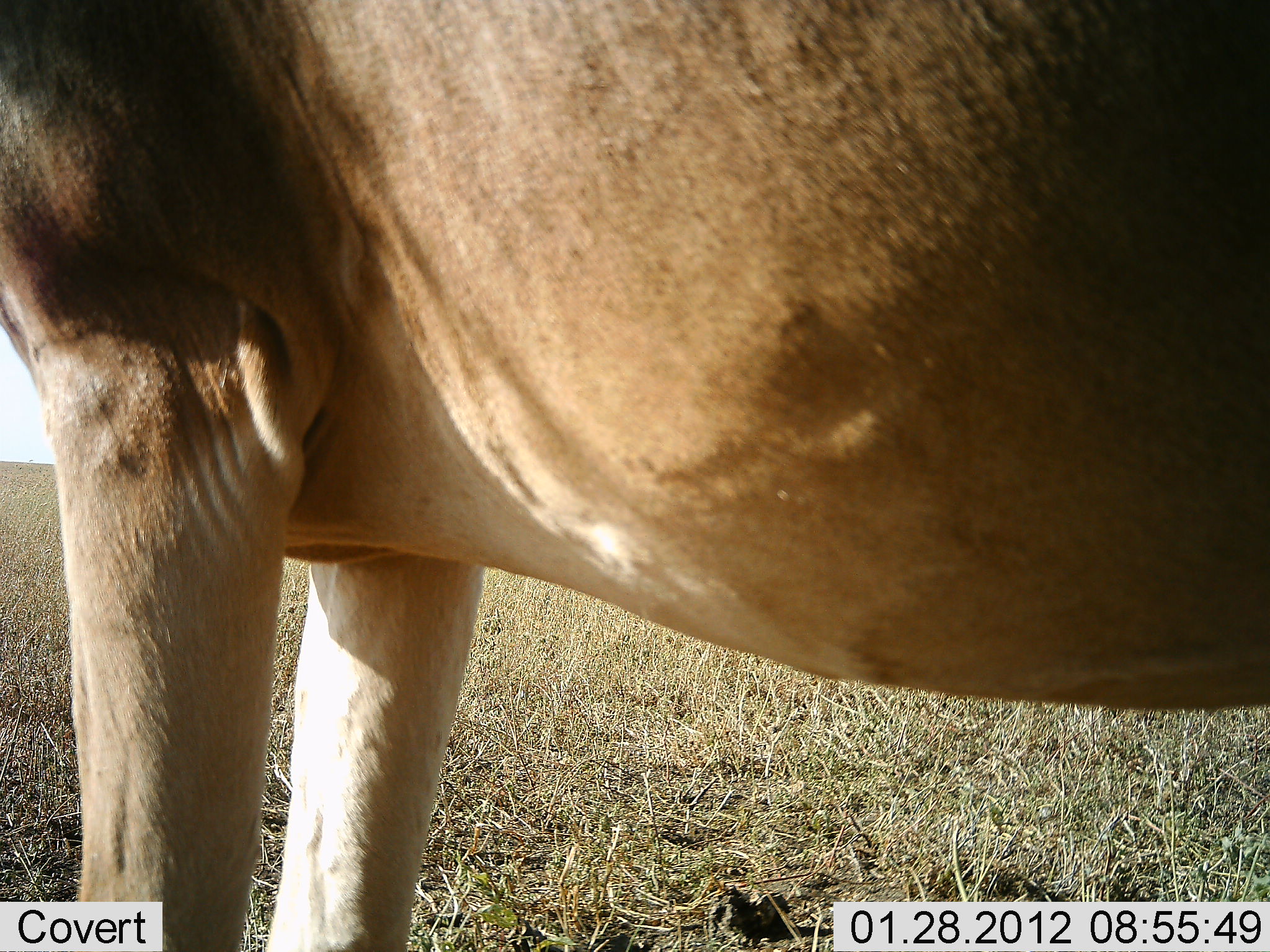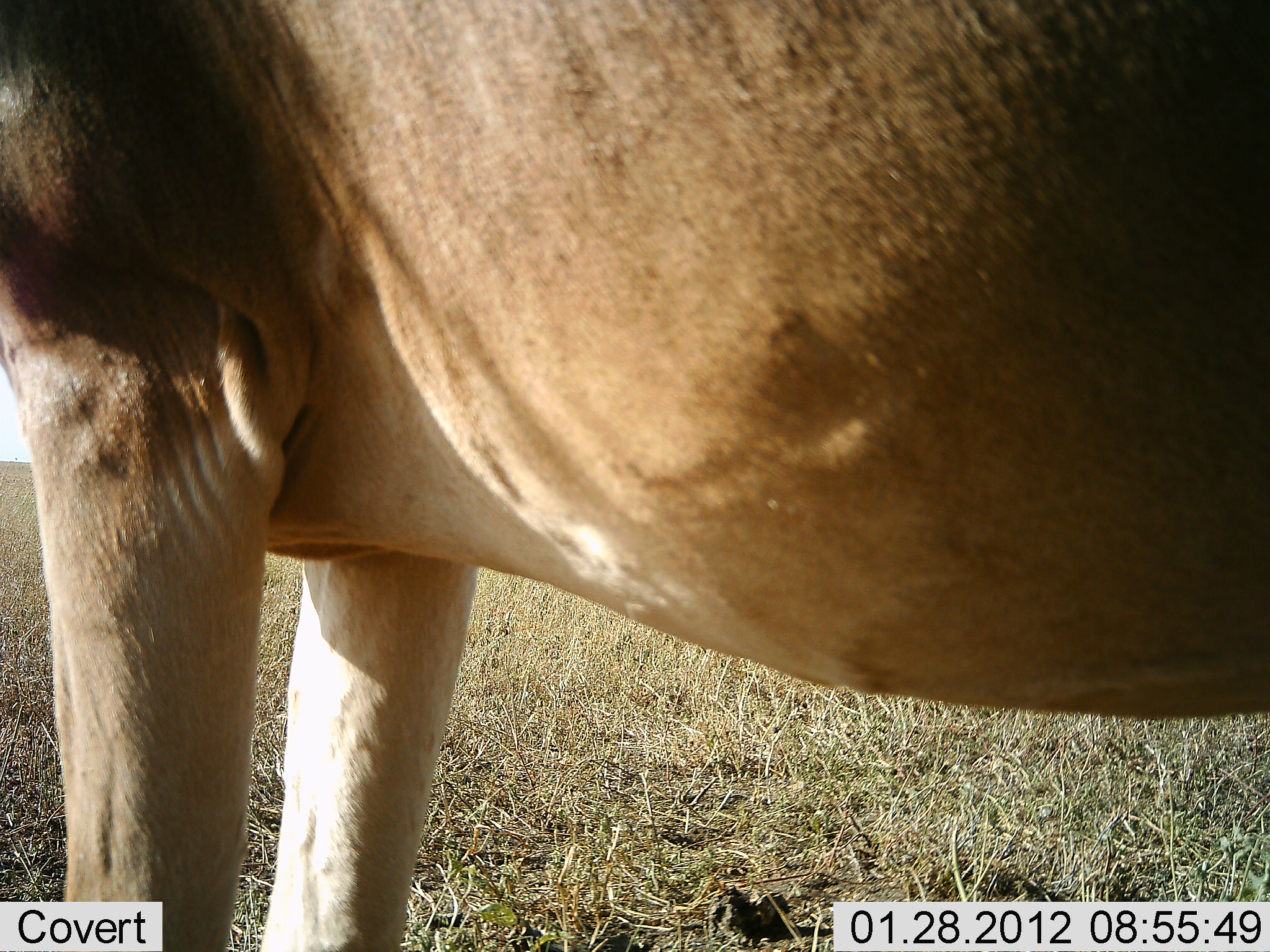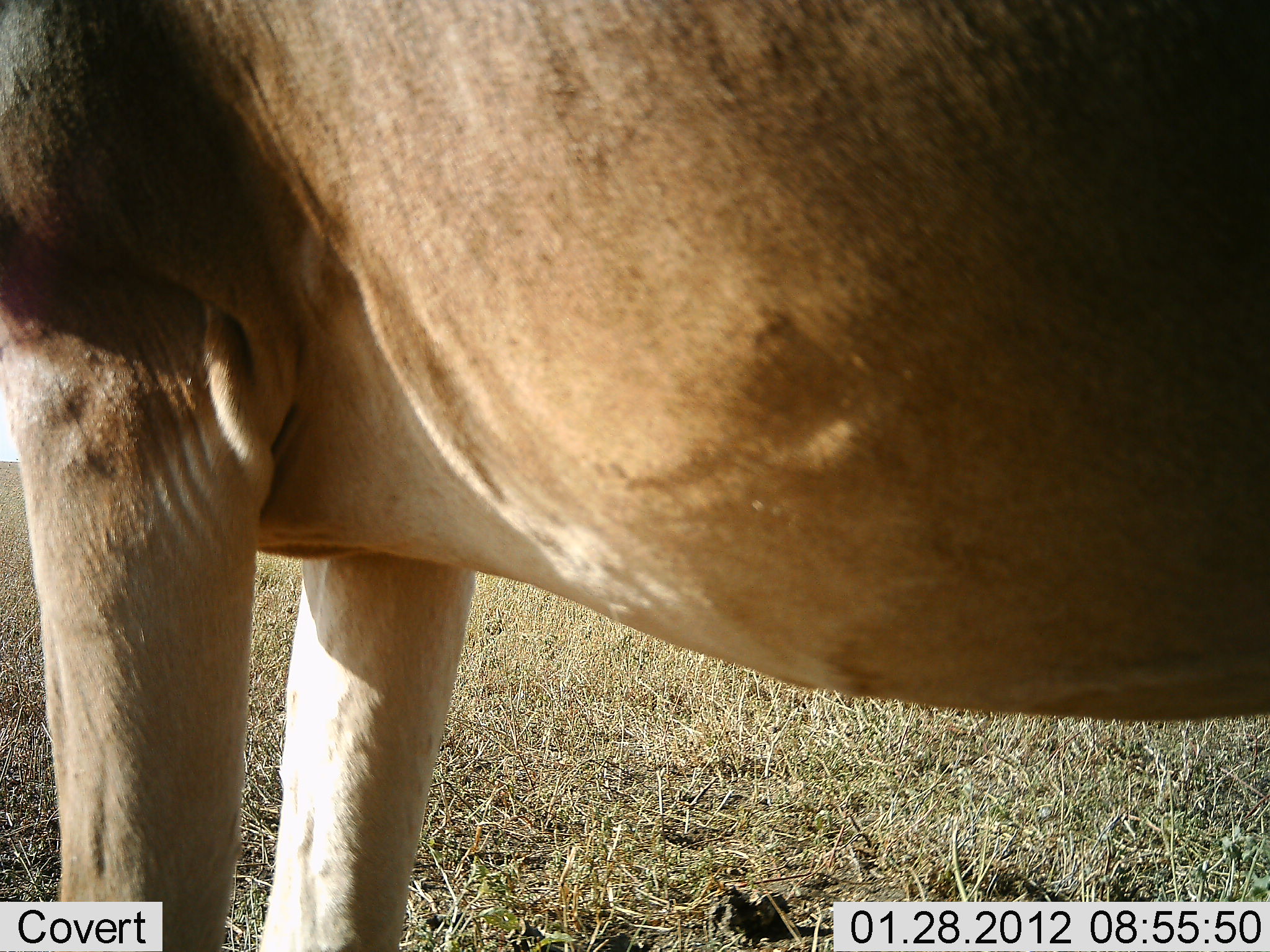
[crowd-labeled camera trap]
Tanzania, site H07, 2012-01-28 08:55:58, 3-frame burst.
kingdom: Animalia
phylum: Chordata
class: Mammalia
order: Artiodactyla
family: Bovidae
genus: Alcelaphus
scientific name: Alcelaphus buselaphus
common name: hartebeest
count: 1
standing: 100%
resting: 0%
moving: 0%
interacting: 0%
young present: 0%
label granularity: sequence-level